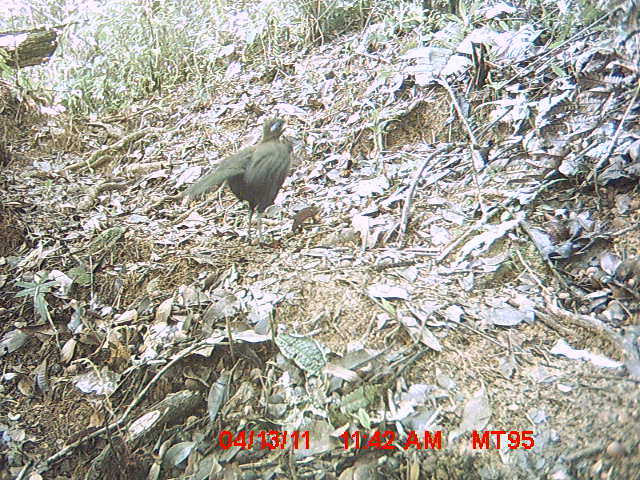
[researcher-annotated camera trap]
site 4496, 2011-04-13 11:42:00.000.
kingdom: Animalia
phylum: Chordata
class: Aves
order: Cuculiformes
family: Cuculidae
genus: Coua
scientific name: Coua caerulea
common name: blue coua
Coua caerulea (blue coua), count 1.